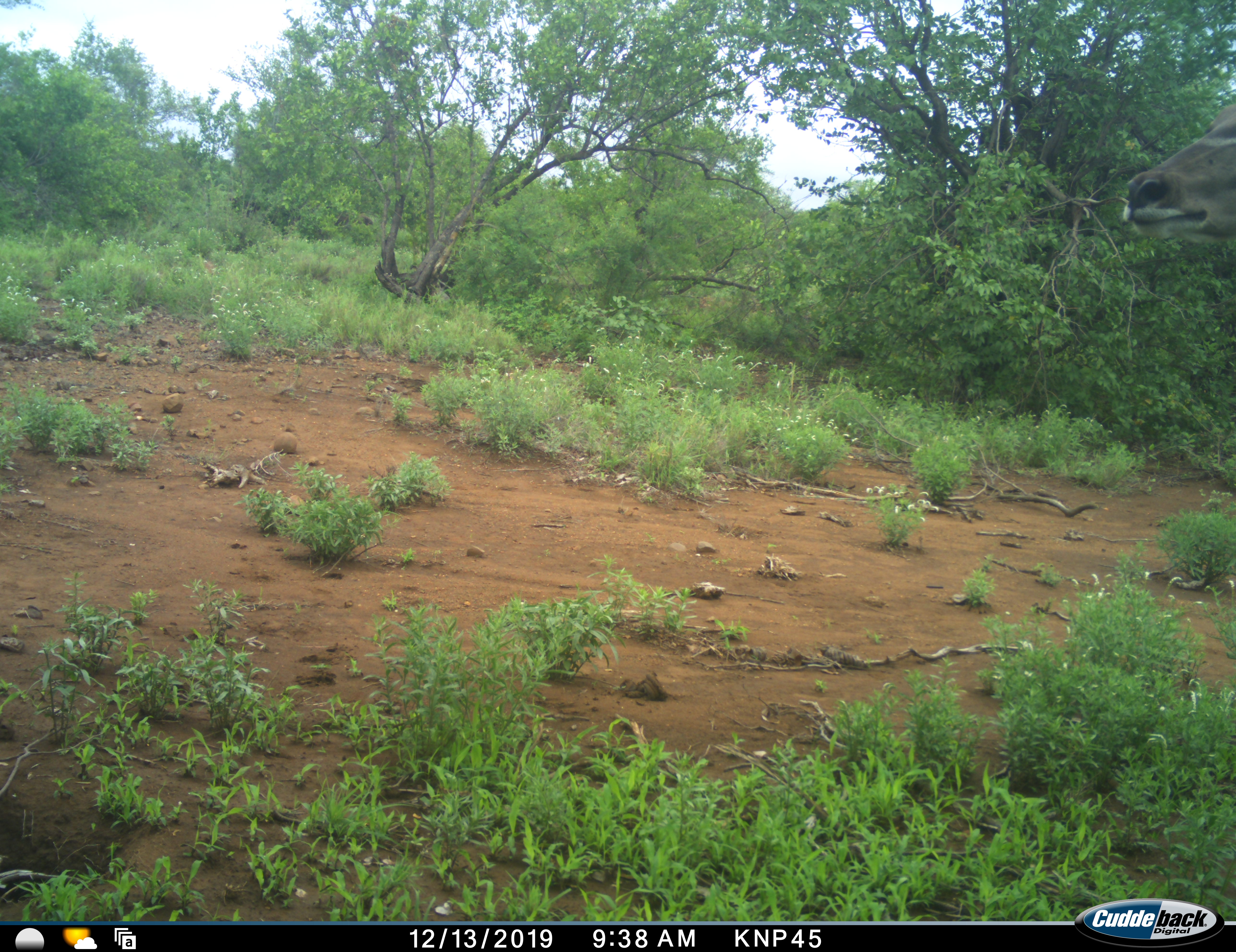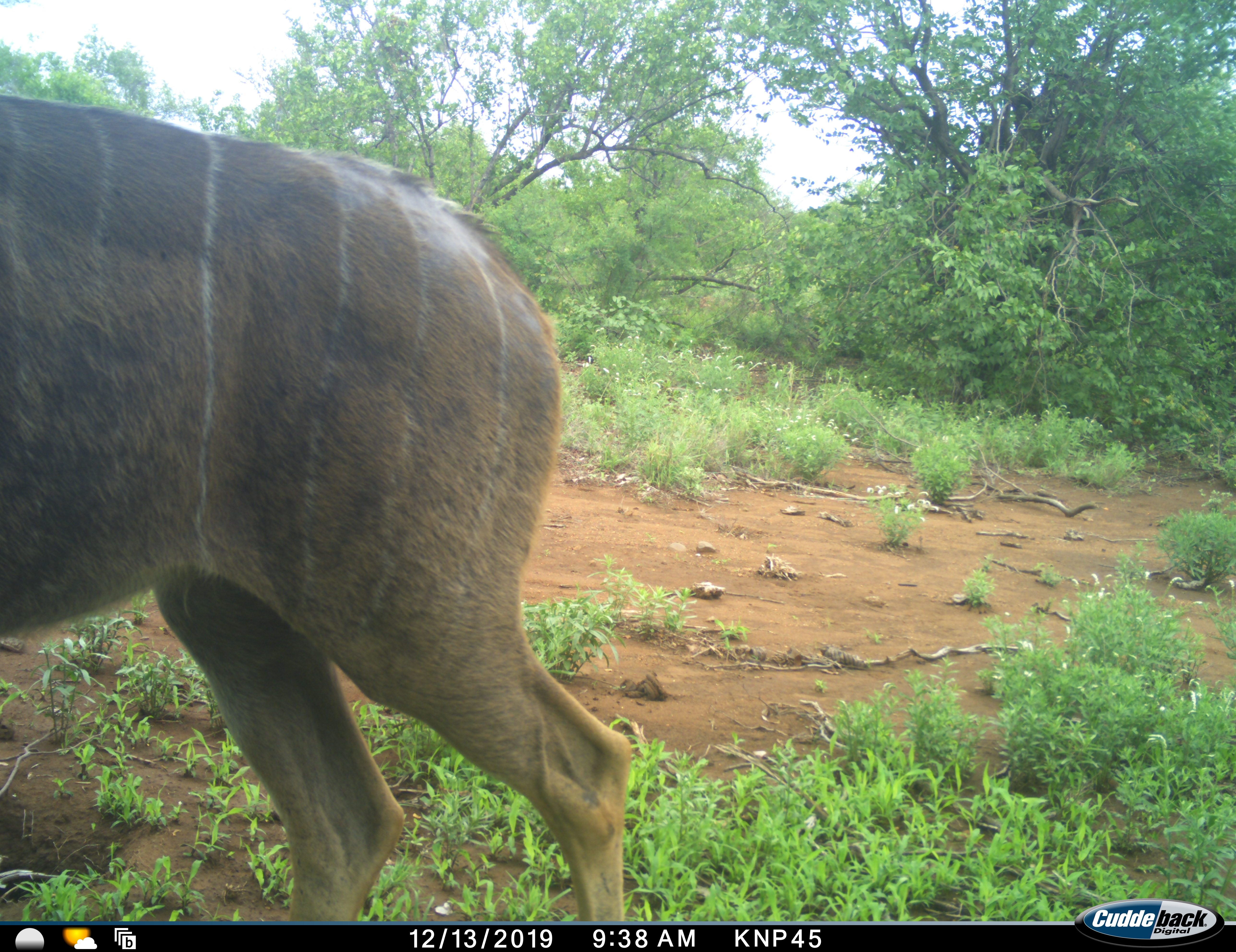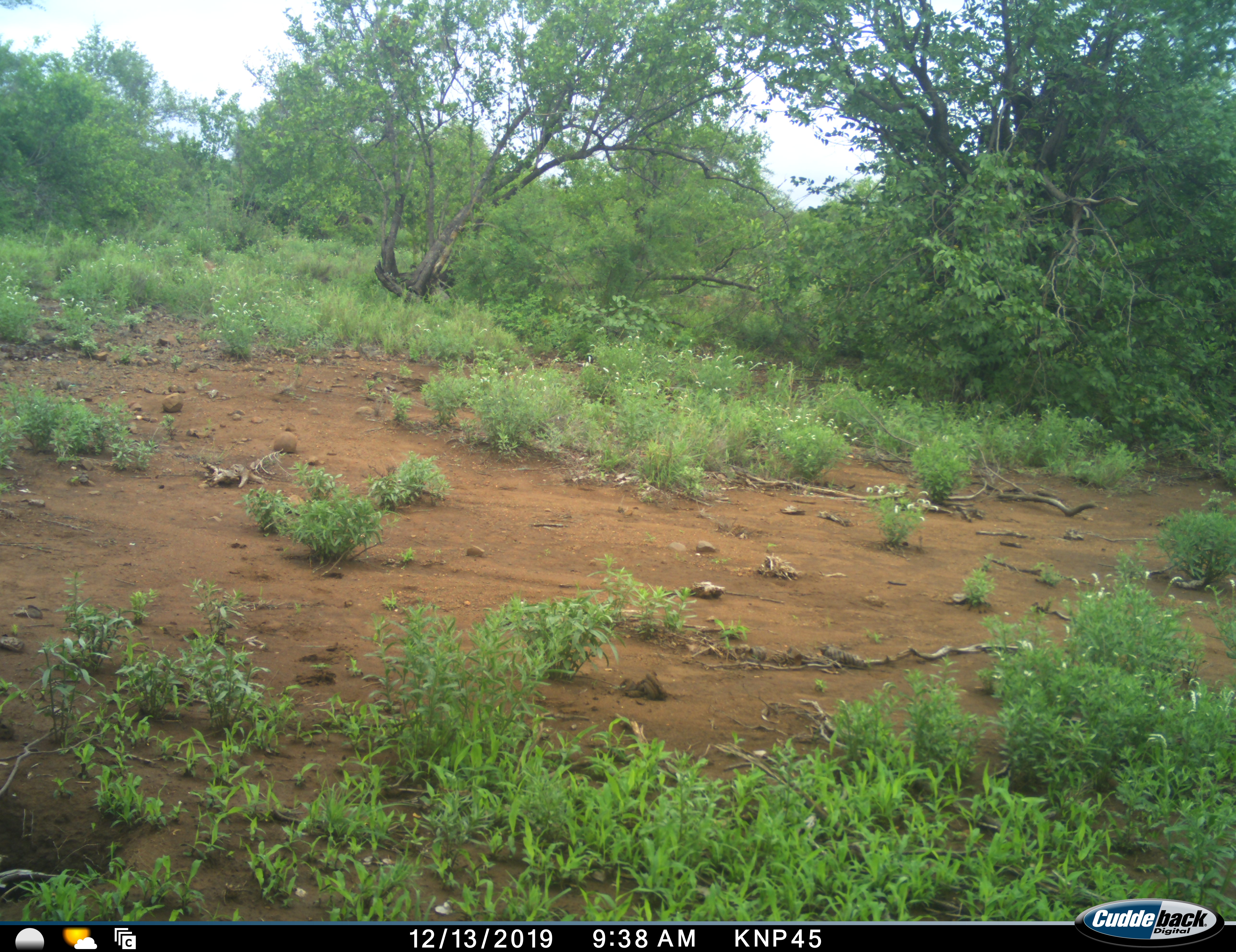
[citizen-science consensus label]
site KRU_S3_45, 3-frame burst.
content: unidentified animal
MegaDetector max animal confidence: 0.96